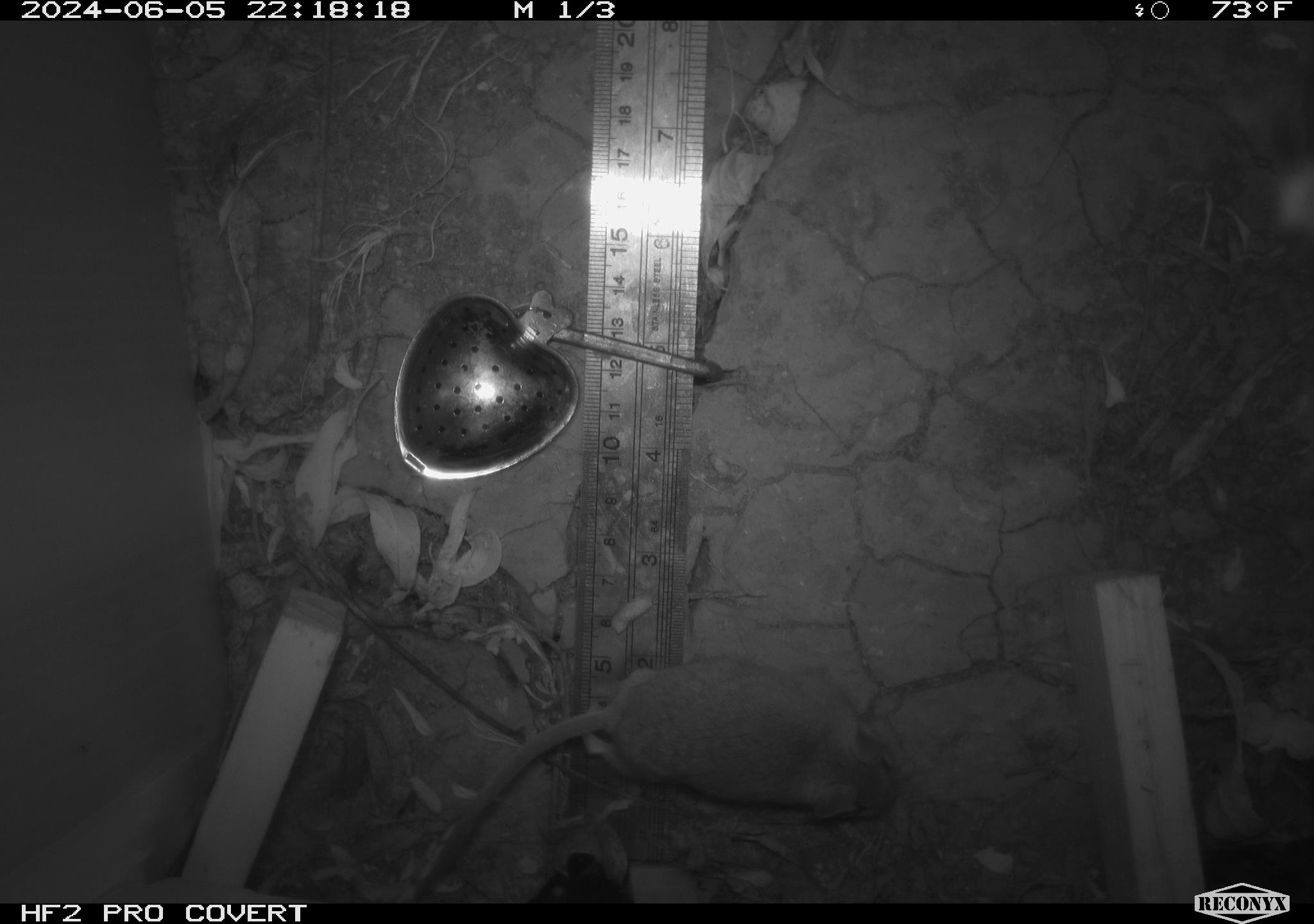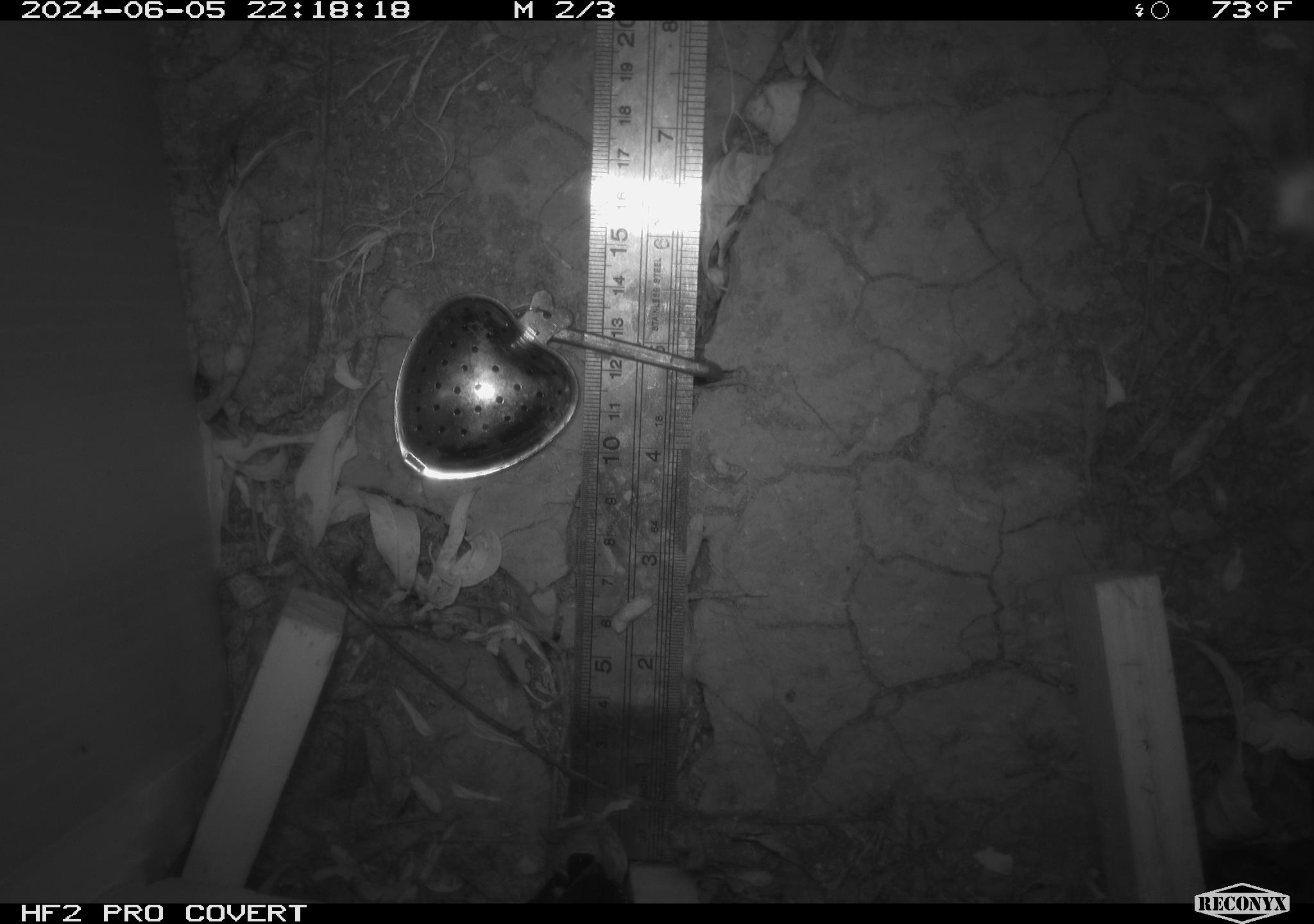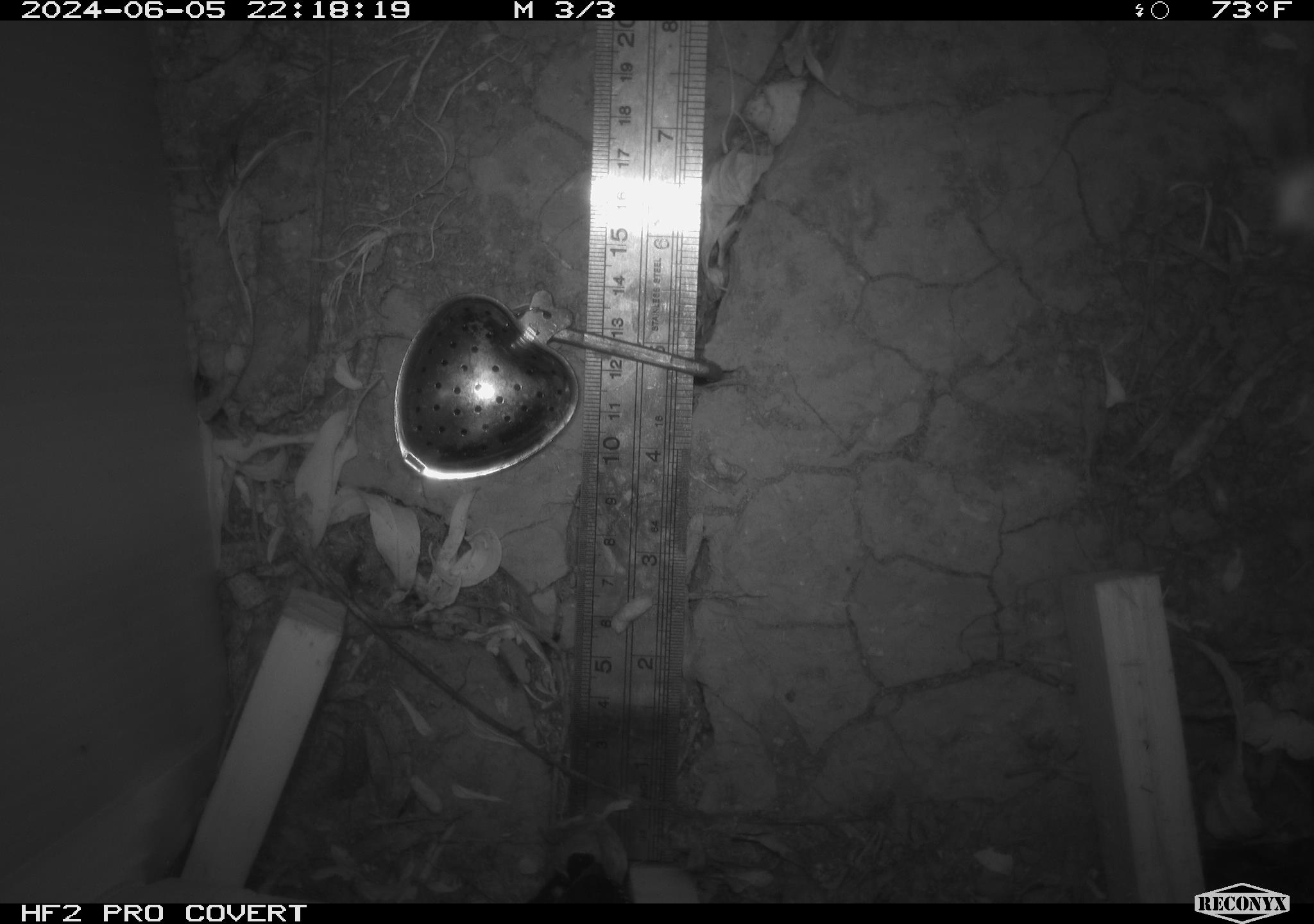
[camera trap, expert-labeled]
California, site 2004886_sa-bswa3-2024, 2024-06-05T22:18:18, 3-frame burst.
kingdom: Animalia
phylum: Chordata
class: Mammalia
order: Rodentia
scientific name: Rodentia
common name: mouse species